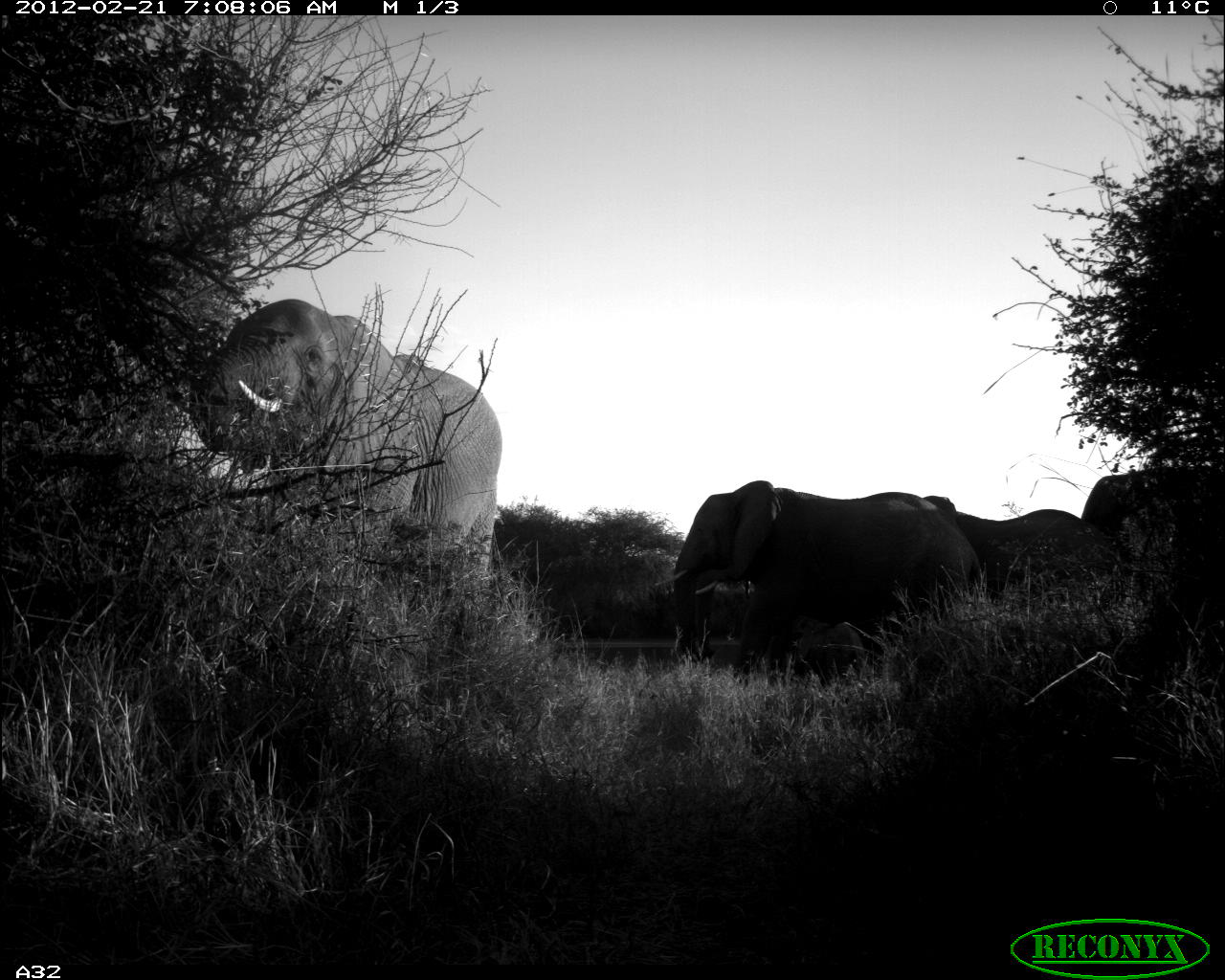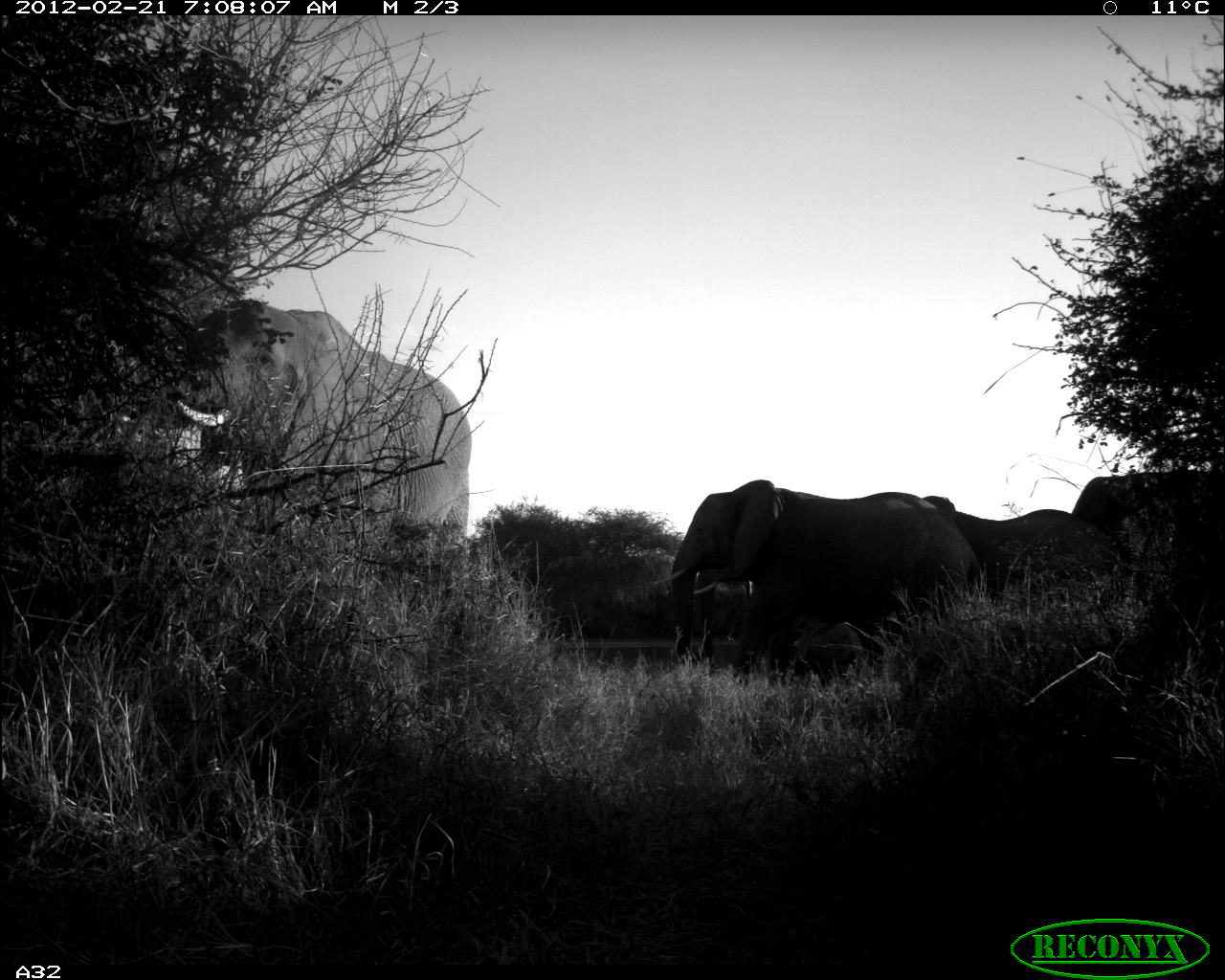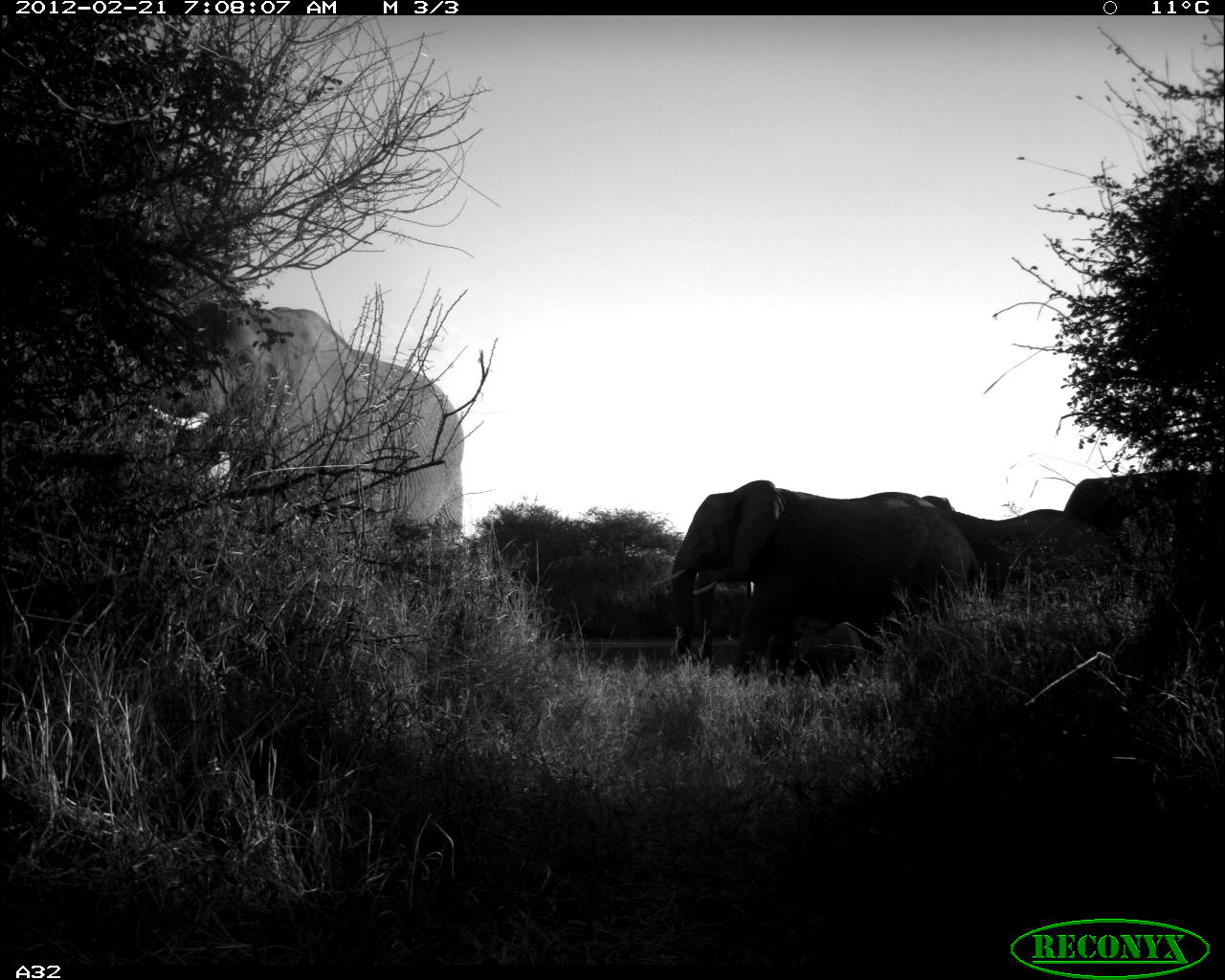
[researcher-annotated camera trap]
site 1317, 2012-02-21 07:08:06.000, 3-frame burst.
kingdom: Animalia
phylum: Chordata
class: Mammalia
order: Proboscidea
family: Elephantidae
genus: Loxodonta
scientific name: Loxodonta africana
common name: african bush elephant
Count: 4.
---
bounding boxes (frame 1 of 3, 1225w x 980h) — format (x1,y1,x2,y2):
loxodonta africana: (188,297,502,646); (651,479,982,687); (920,495,1109,600); (1079,466,1225,531); (783,620,877,685)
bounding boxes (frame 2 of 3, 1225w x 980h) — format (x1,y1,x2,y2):
loxodonta africana: (158,299,471,553); (653,478,980,674); (914,494,1113,603); (1070,471,1225,582); (795,624,867,676)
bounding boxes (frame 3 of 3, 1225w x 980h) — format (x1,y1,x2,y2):
loxodonta africana: (142,297,464,565); (653,478,983,687); (916,492,1125,615); (1064,469,1225,560); (770,616,868,678)